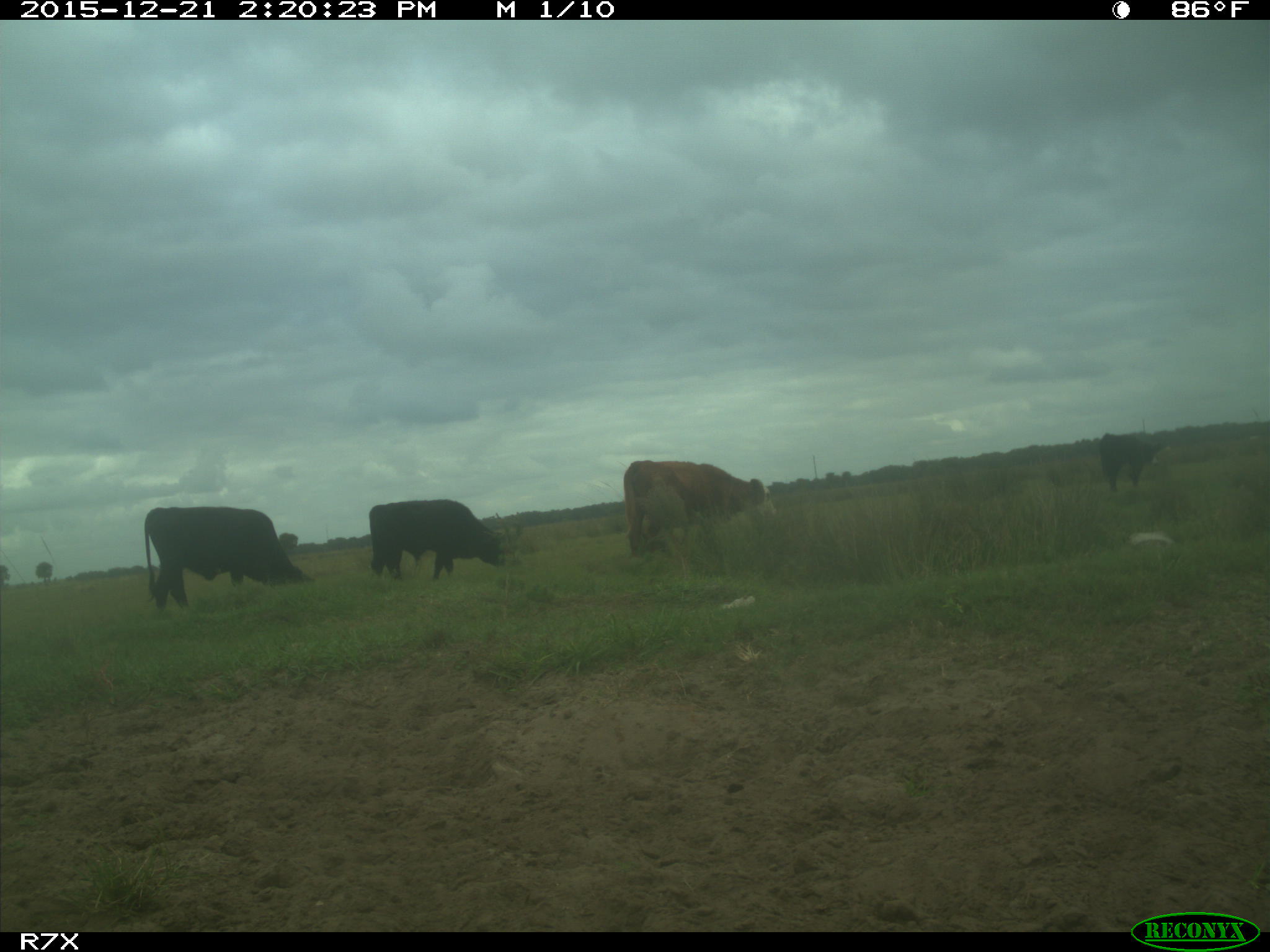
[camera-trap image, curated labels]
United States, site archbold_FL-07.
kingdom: Animalia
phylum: Chordata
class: Mammalia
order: Artiodactyla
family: Bovidae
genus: Bos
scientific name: Bos taurus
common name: domestic cow